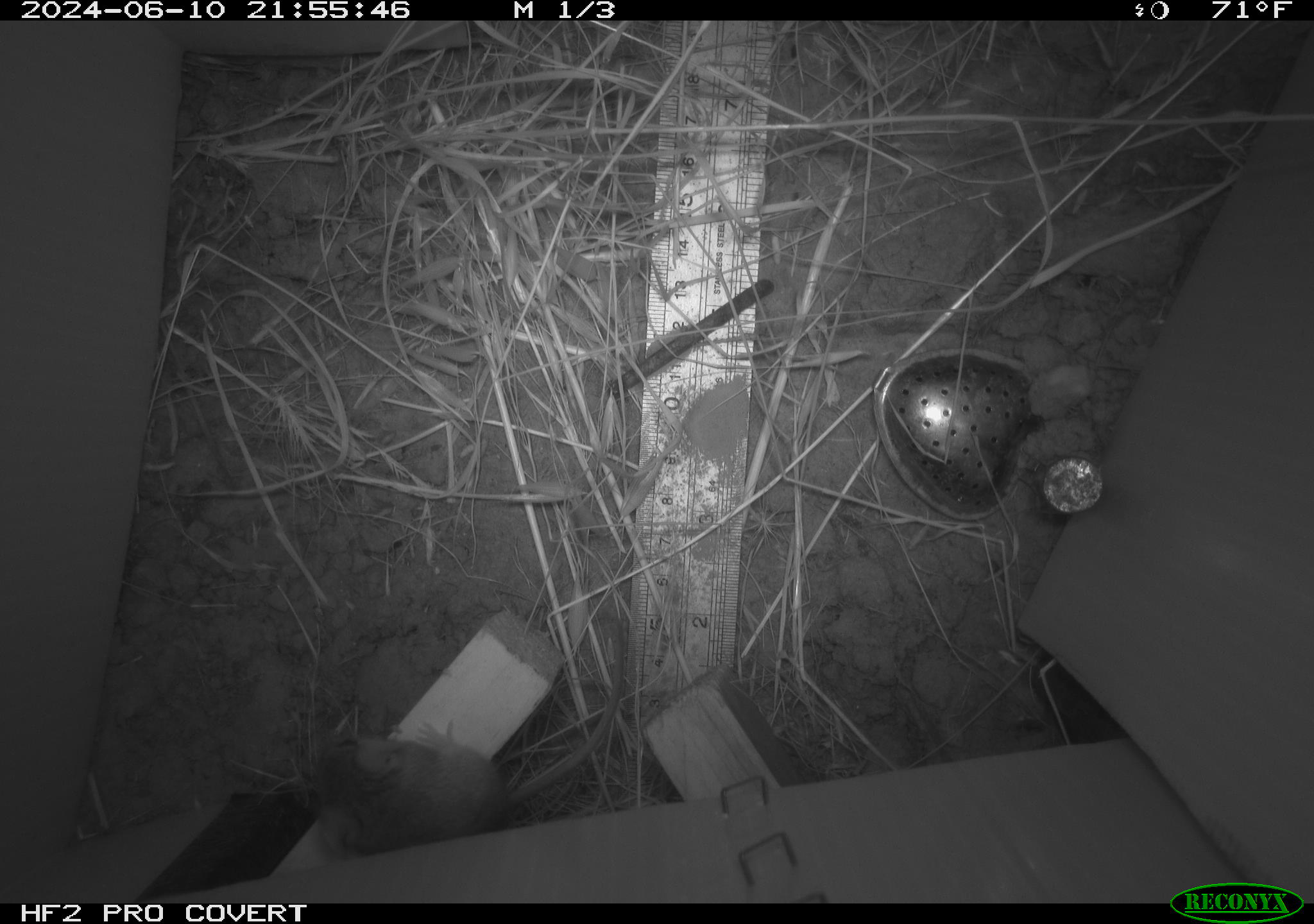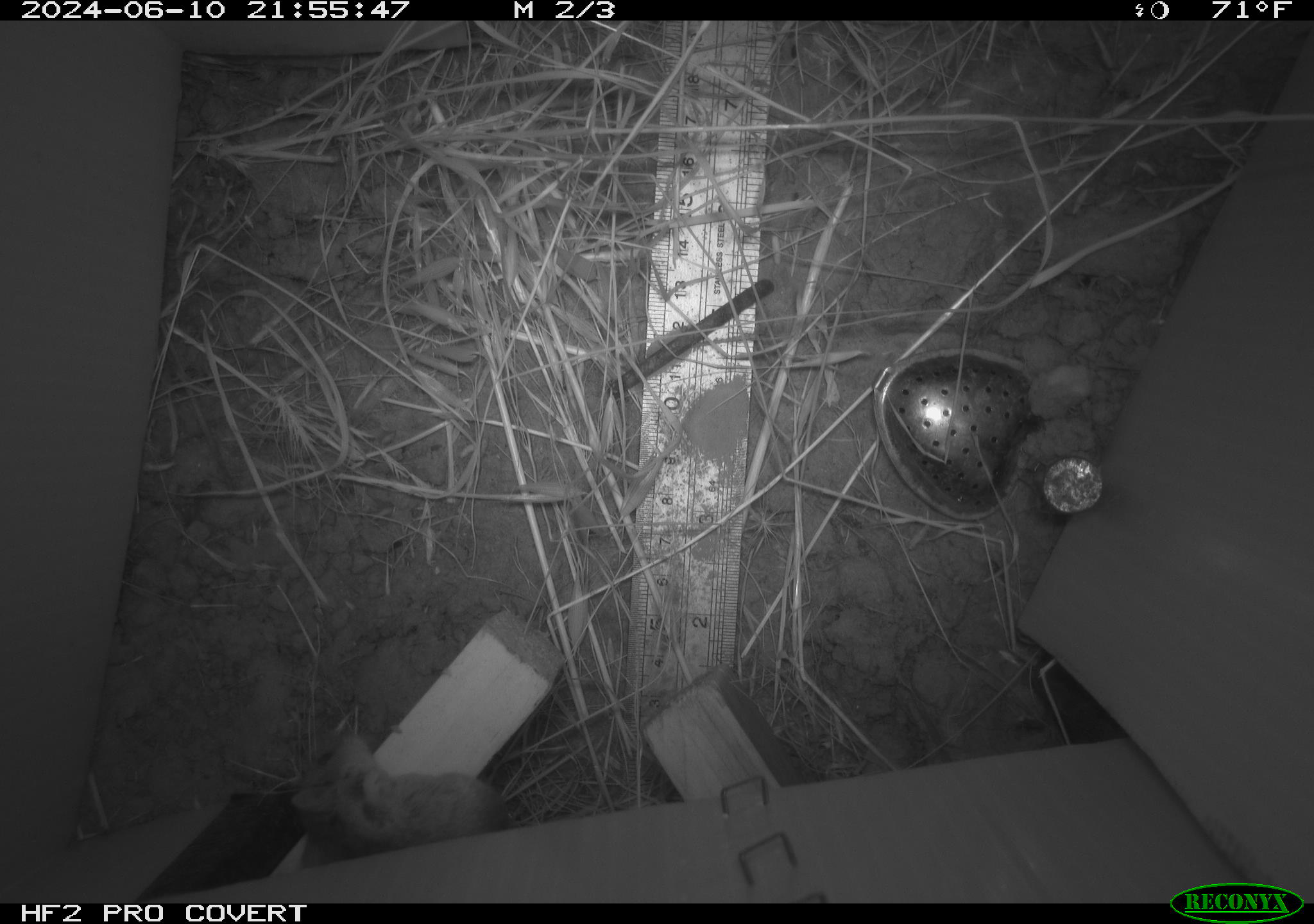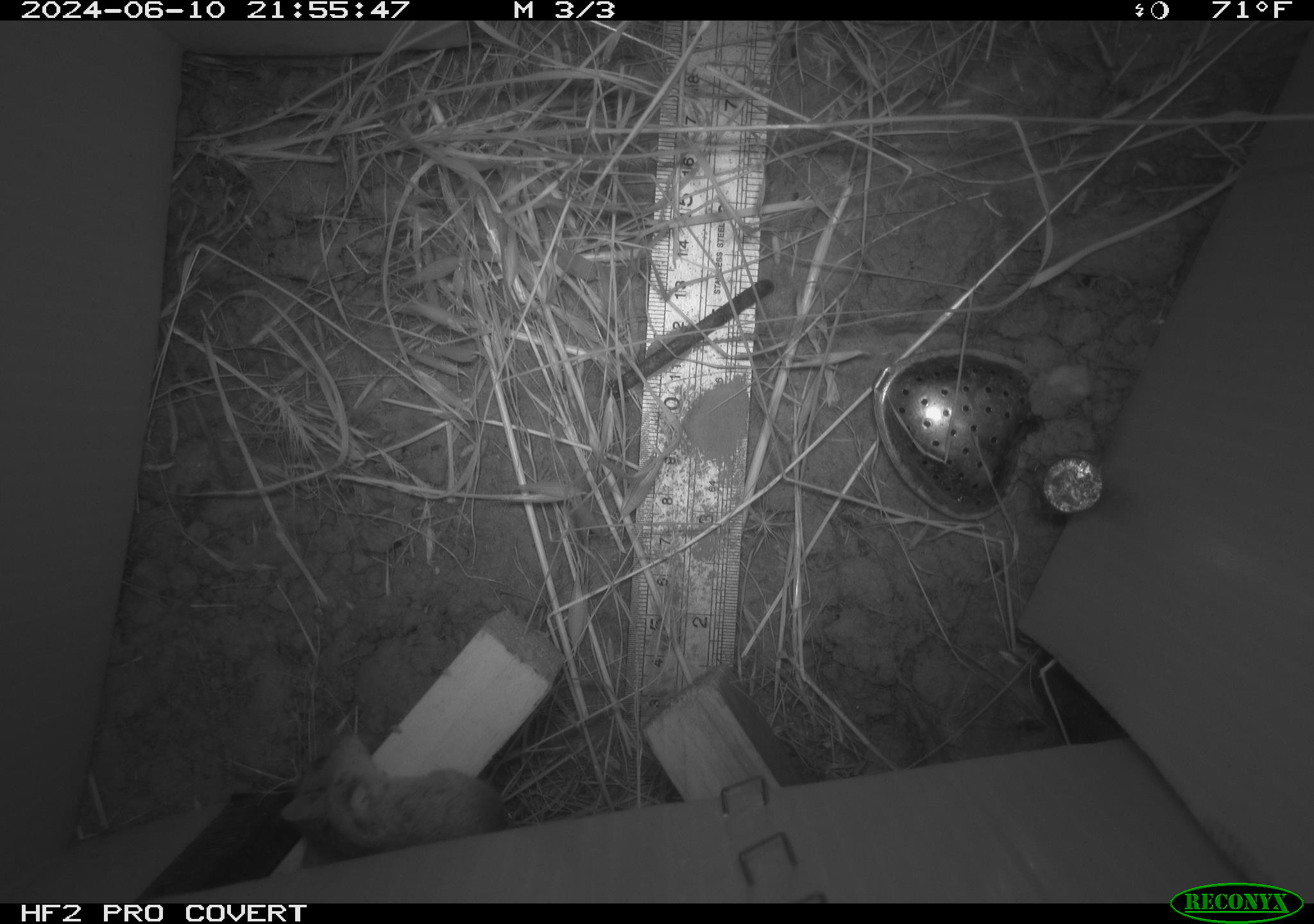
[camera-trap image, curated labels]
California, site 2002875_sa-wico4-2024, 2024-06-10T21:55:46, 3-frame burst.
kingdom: Animalia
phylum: Chordata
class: Mammalia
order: Rodentia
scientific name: Rodentia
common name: mouse species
Mouse species (Rodentia).